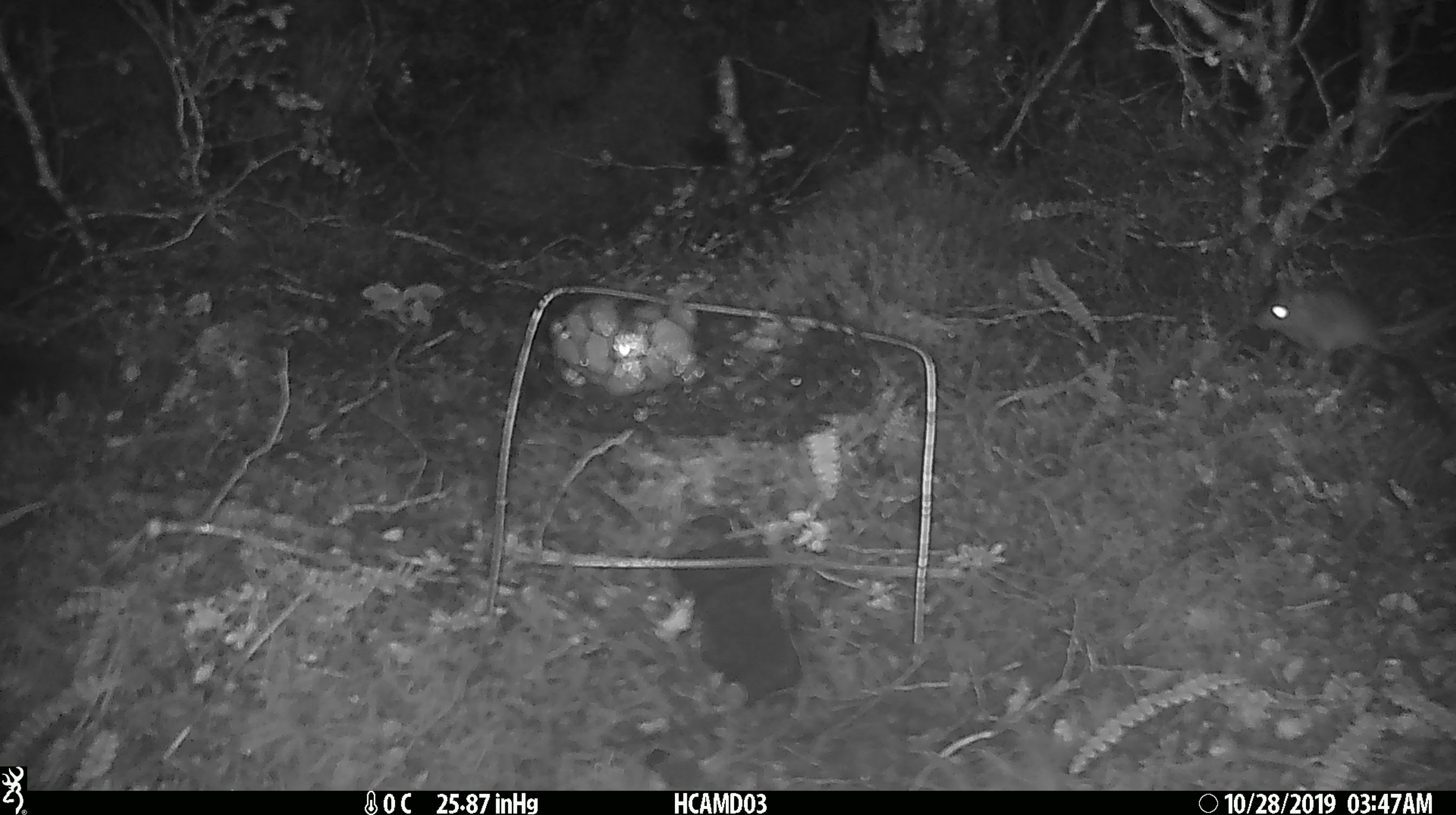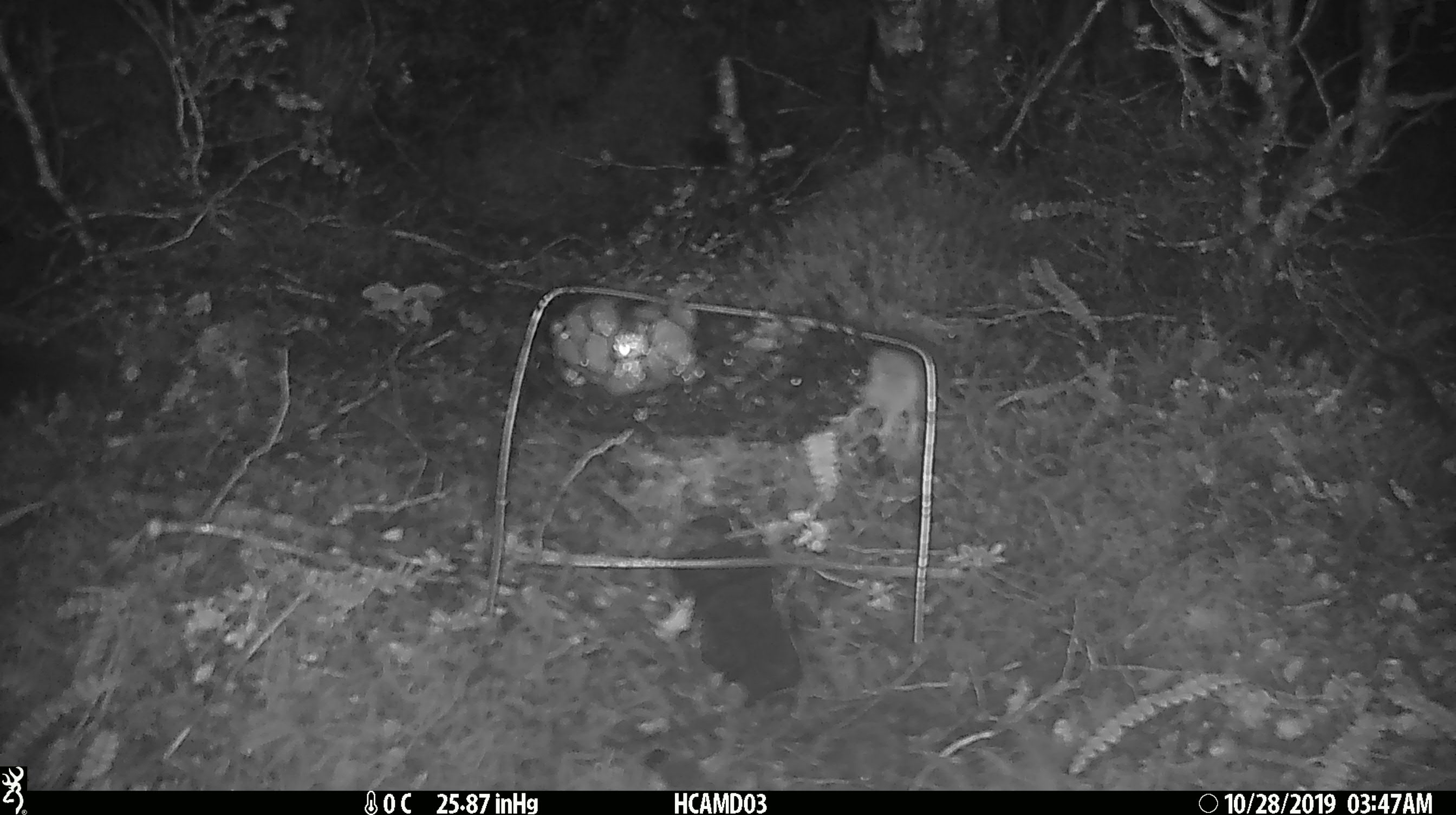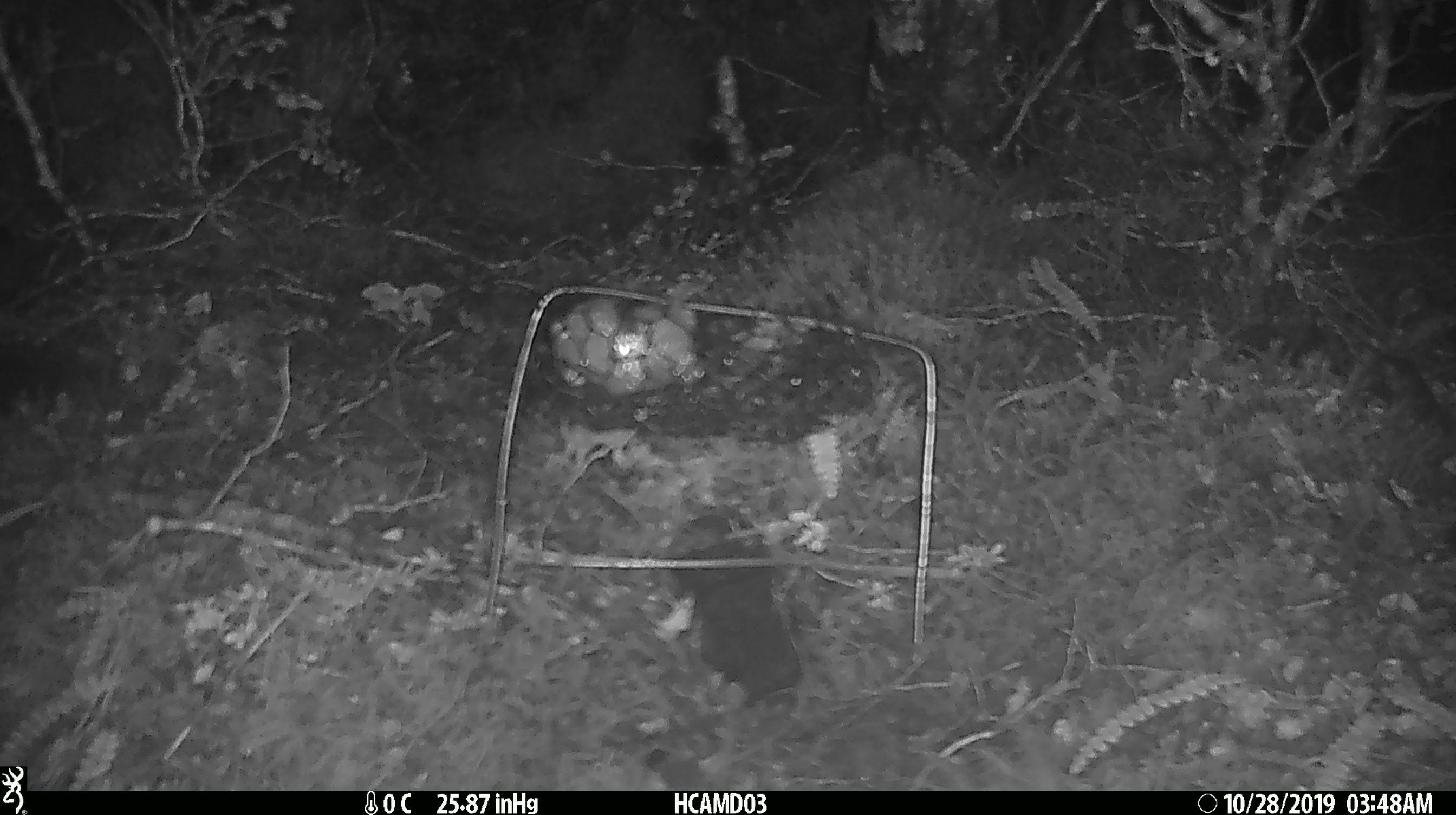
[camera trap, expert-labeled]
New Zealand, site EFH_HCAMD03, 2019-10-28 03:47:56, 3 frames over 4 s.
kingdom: Animalia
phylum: Chordata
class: Mammalia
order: Rodentia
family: Muridae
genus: Mus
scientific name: Mus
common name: mouse